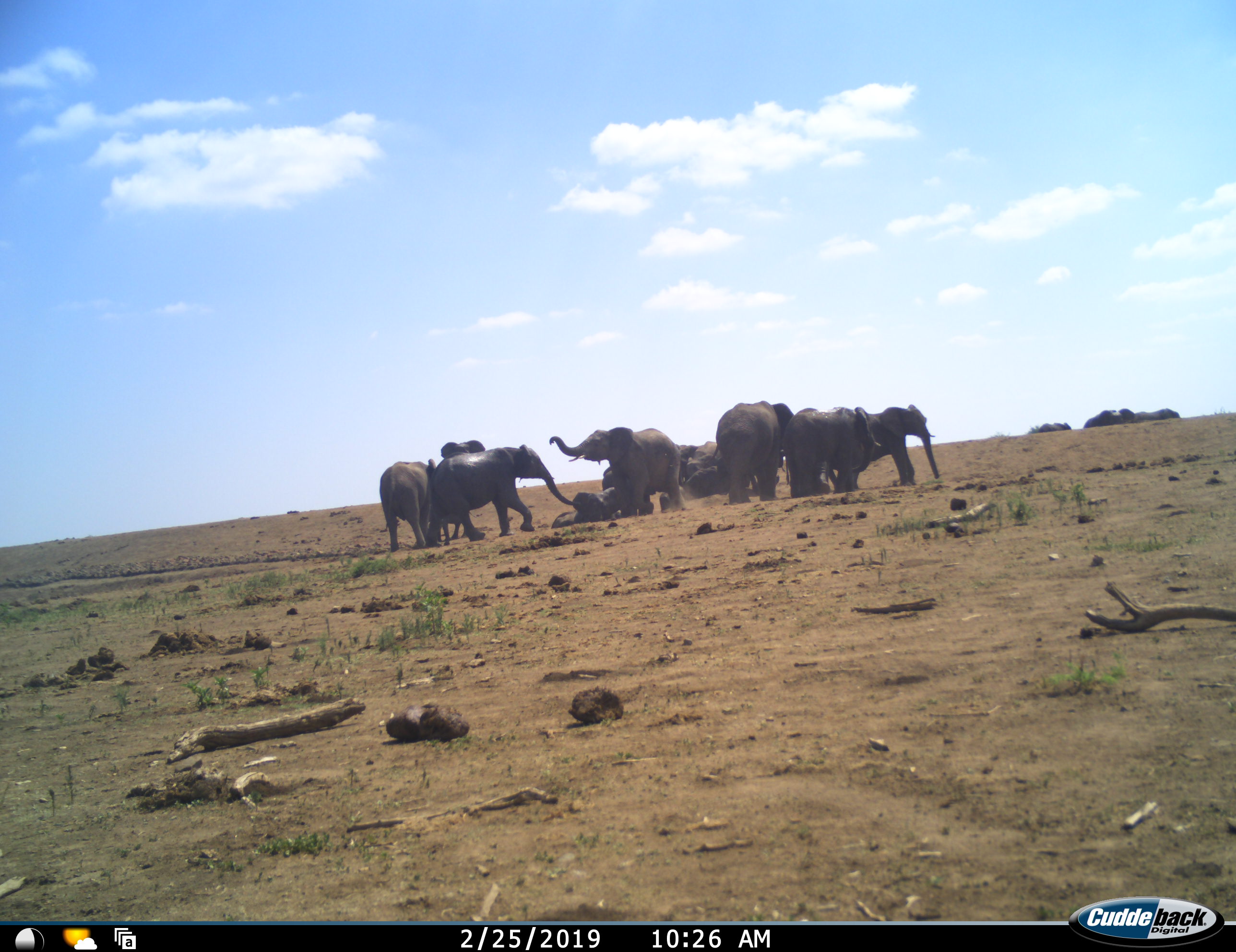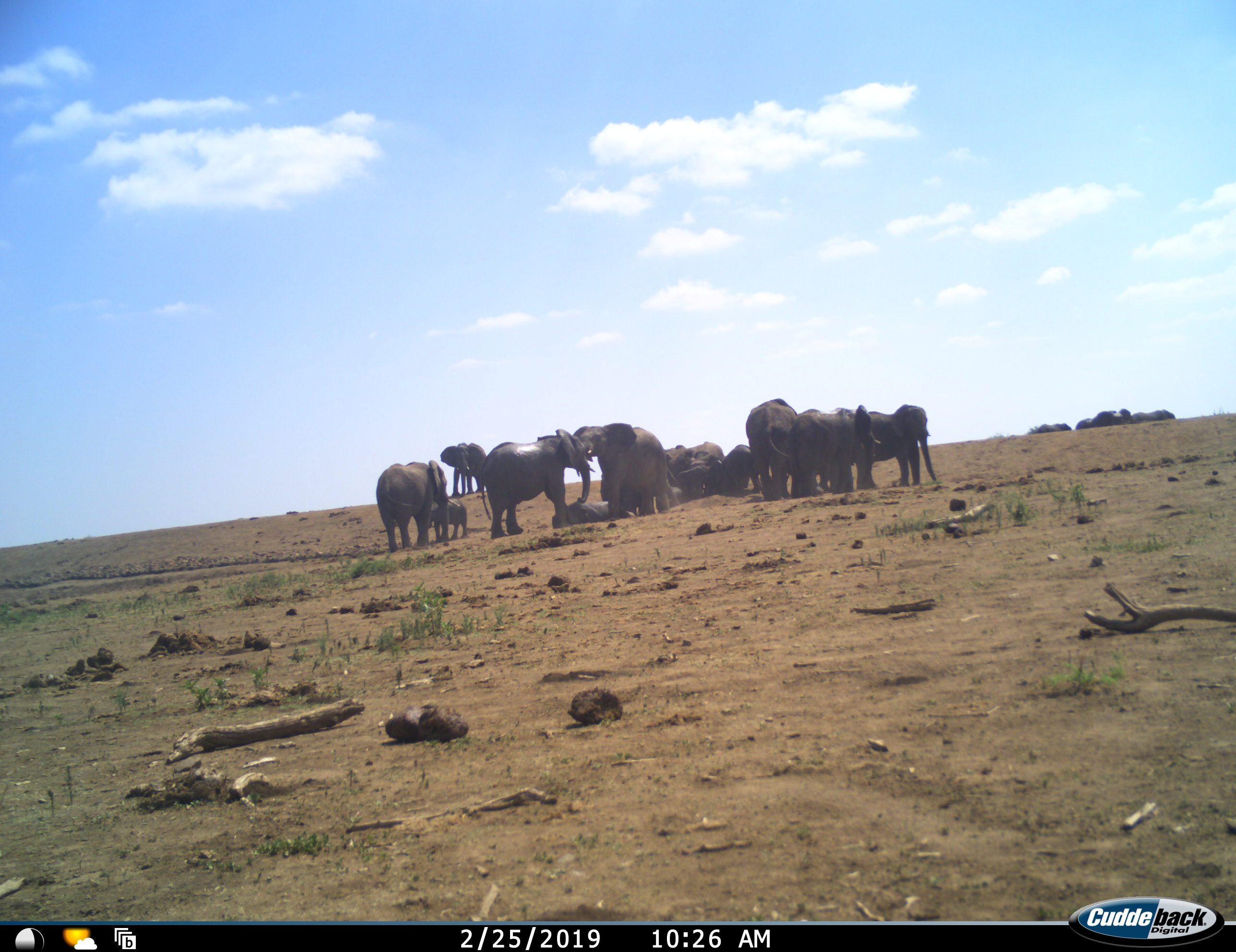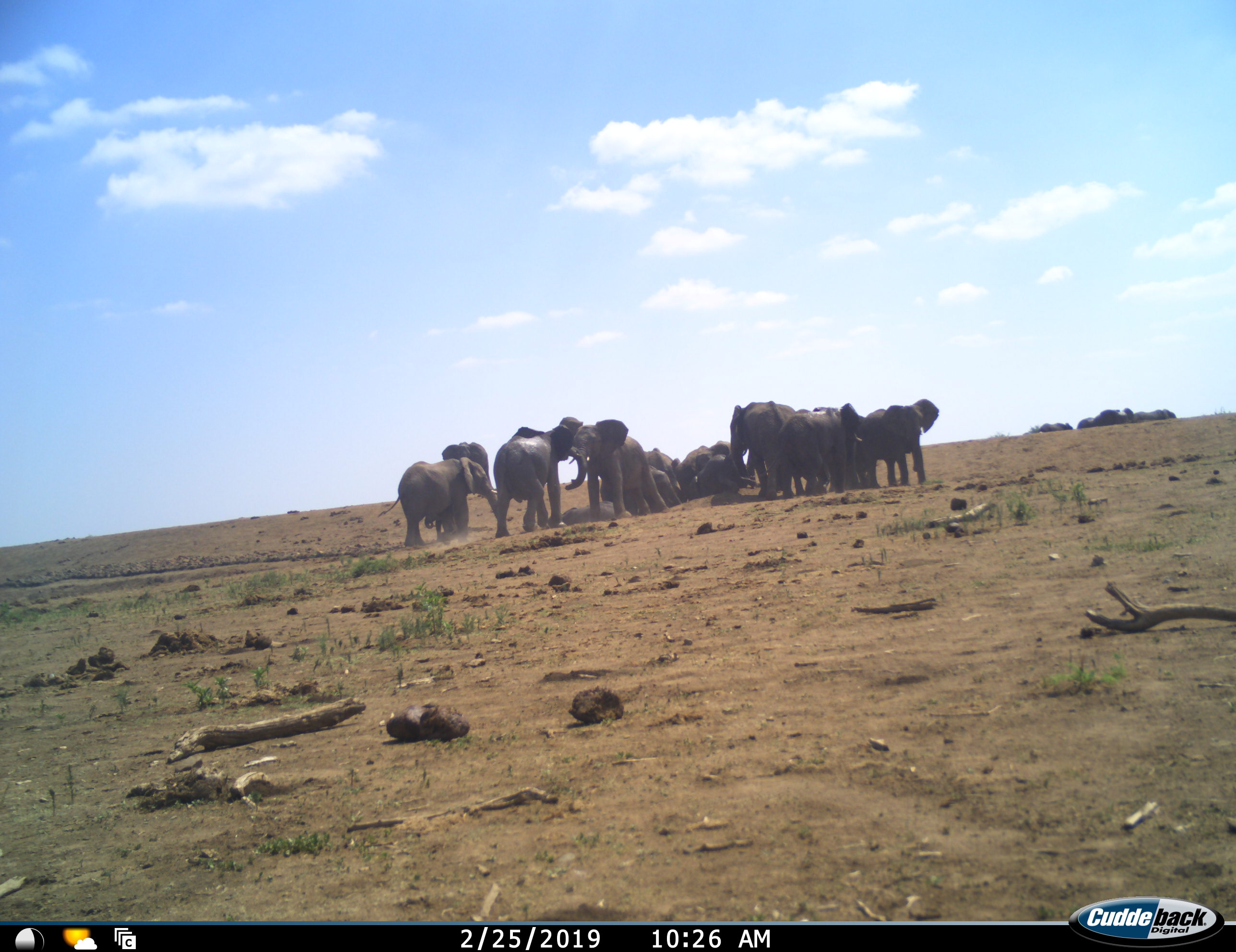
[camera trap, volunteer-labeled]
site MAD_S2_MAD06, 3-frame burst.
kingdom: Animalia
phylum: Chordata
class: Mammalia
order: Proboscidea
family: Elephantidae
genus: Loxodonta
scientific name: Loxodonta africana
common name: african bush elephant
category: elephant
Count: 11-50.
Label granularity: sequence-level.